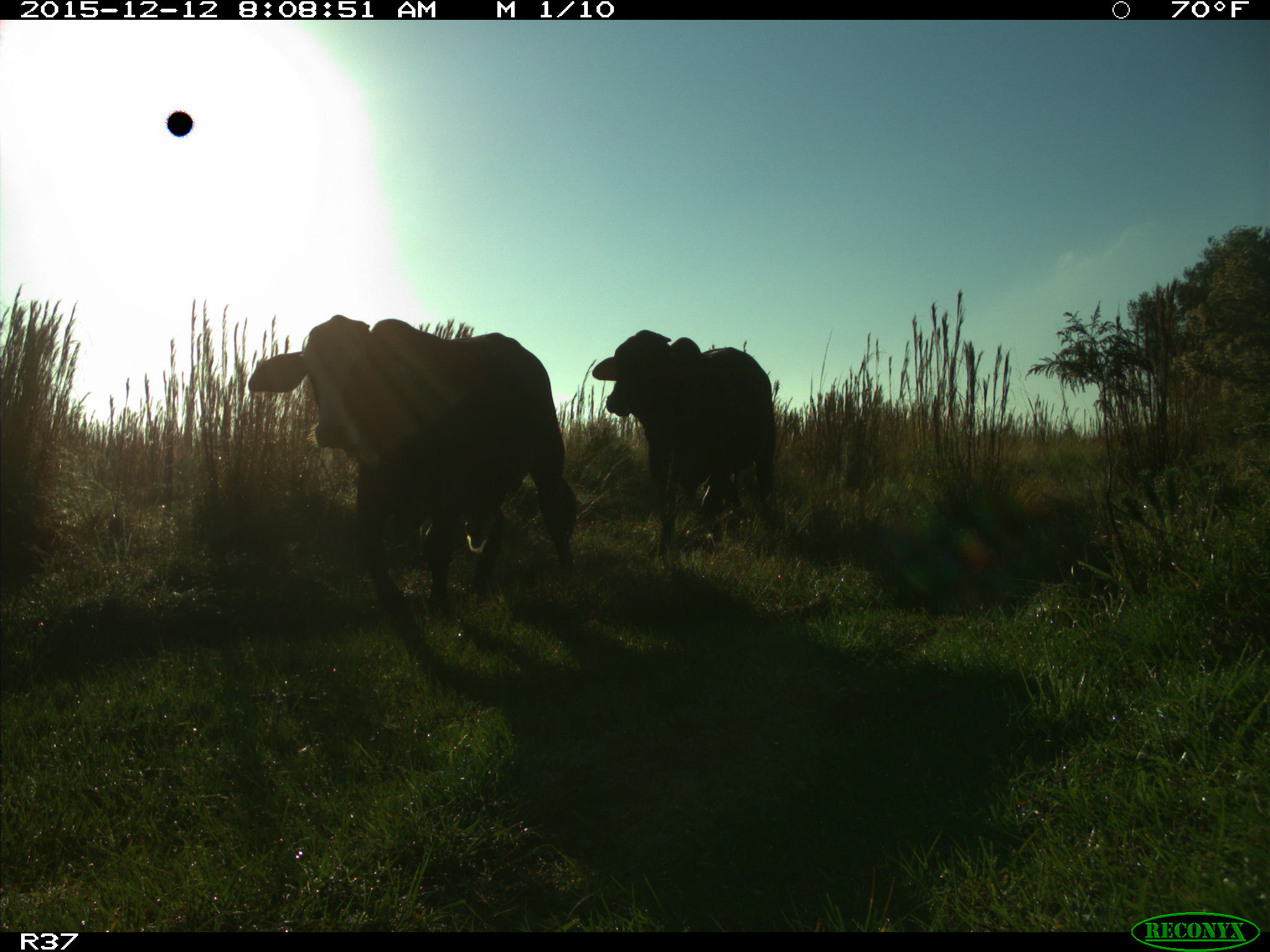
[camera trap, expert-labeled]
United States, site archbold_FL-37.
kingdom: Animalia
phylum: Chordata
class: Mammalia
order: Artiodactyla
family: Bovidae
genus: Bos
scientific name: Bos taurus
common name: domestic cow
Bos taurus (domestic cow).